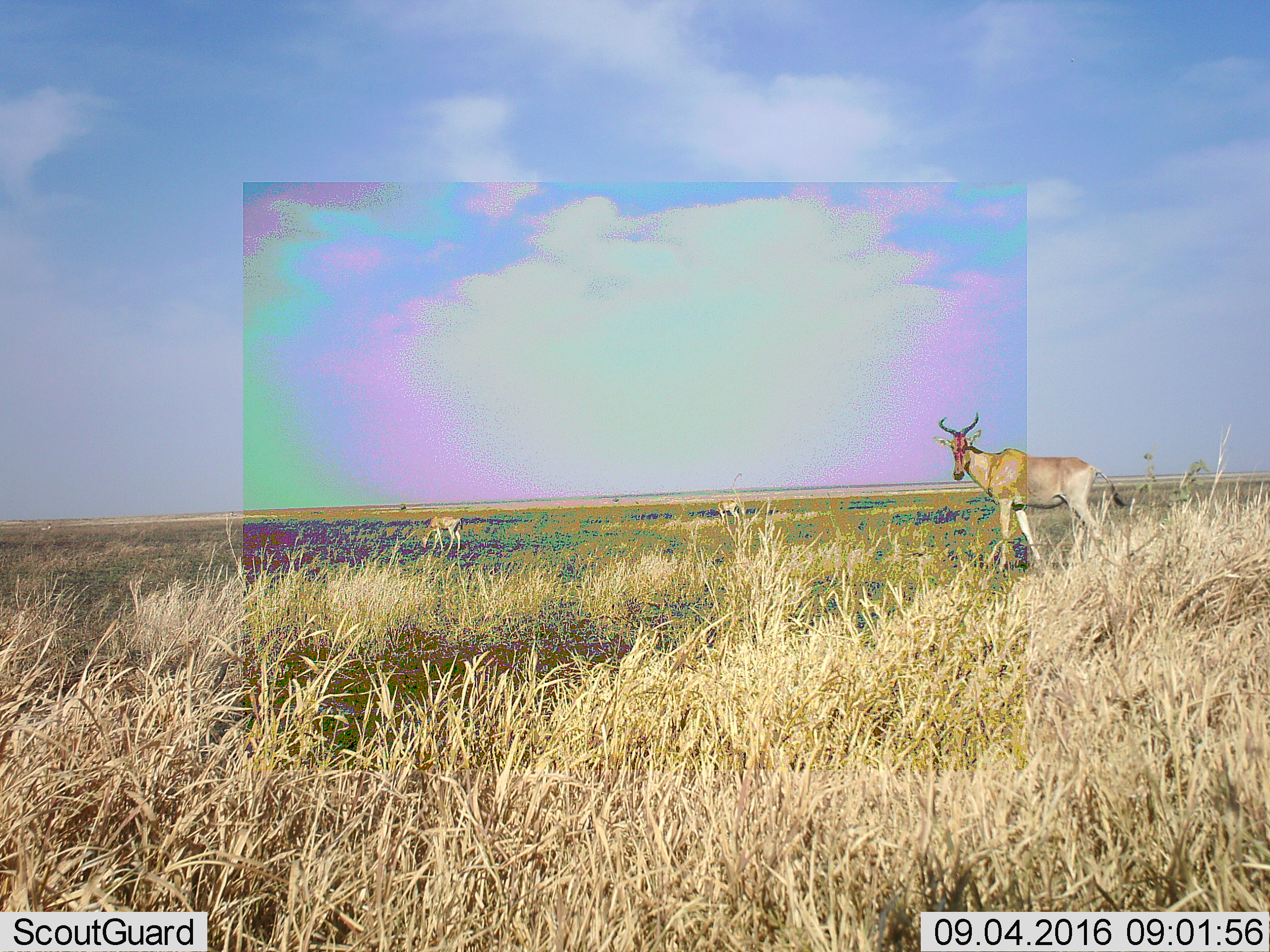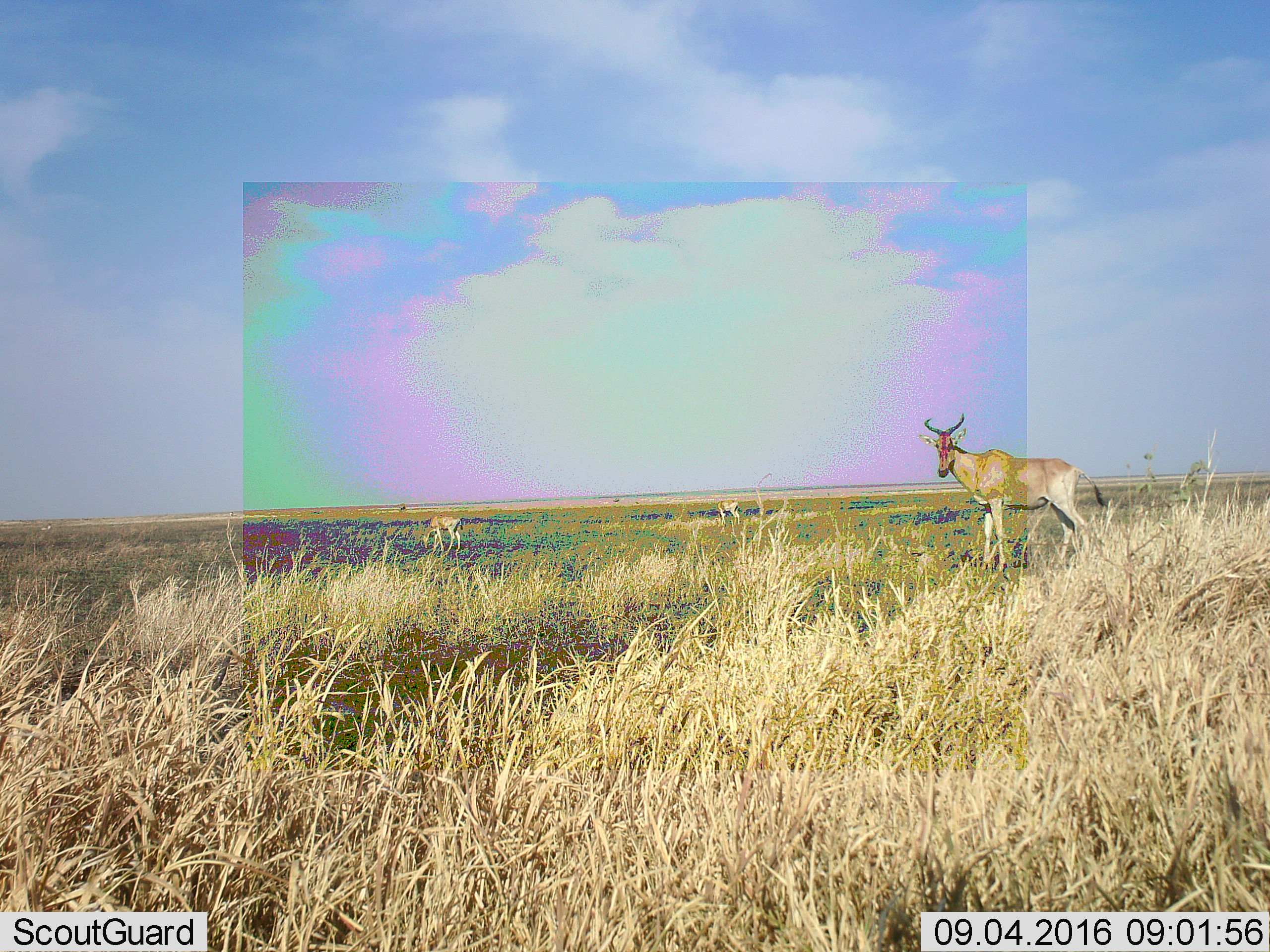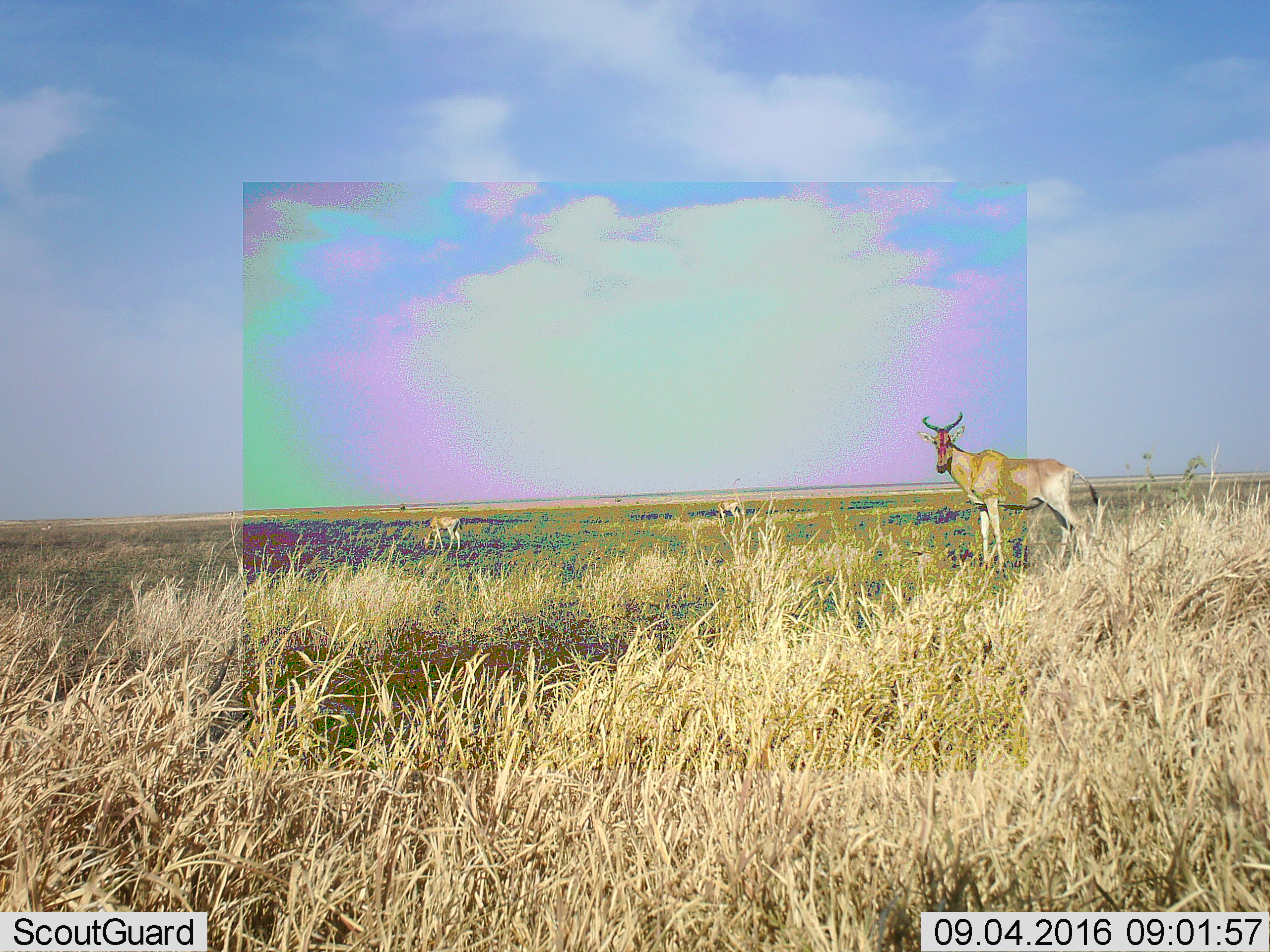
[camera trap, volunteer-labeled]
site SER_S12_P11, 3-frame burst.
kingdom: Animalia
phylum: Chordata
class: Mammalia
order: Artiodactyla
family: Bovidae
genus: Alcelaphus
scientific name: Alcelaphus buselaphus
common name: hartebeest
Hartebeest (Alcelaphus buselaphus), count 3. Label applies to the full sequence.